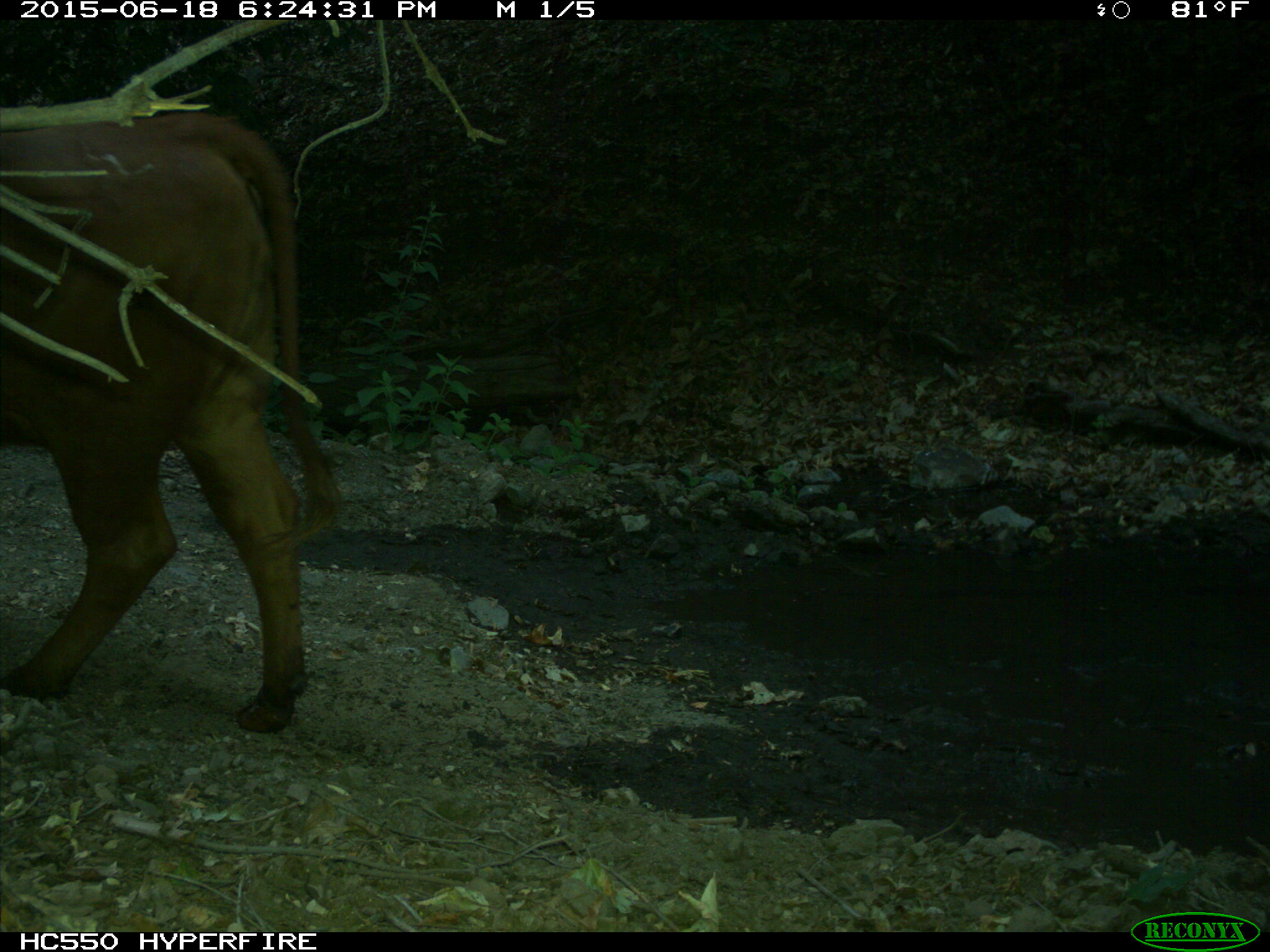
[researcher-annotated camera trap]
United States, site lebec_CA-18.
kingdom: Animalia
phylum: Chordata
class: Mammalia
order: Artiodactyla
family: Bovidae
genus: Bos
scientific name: Bos taurus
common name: domestic cow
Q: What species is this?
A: Bos taurus (domestic cow).